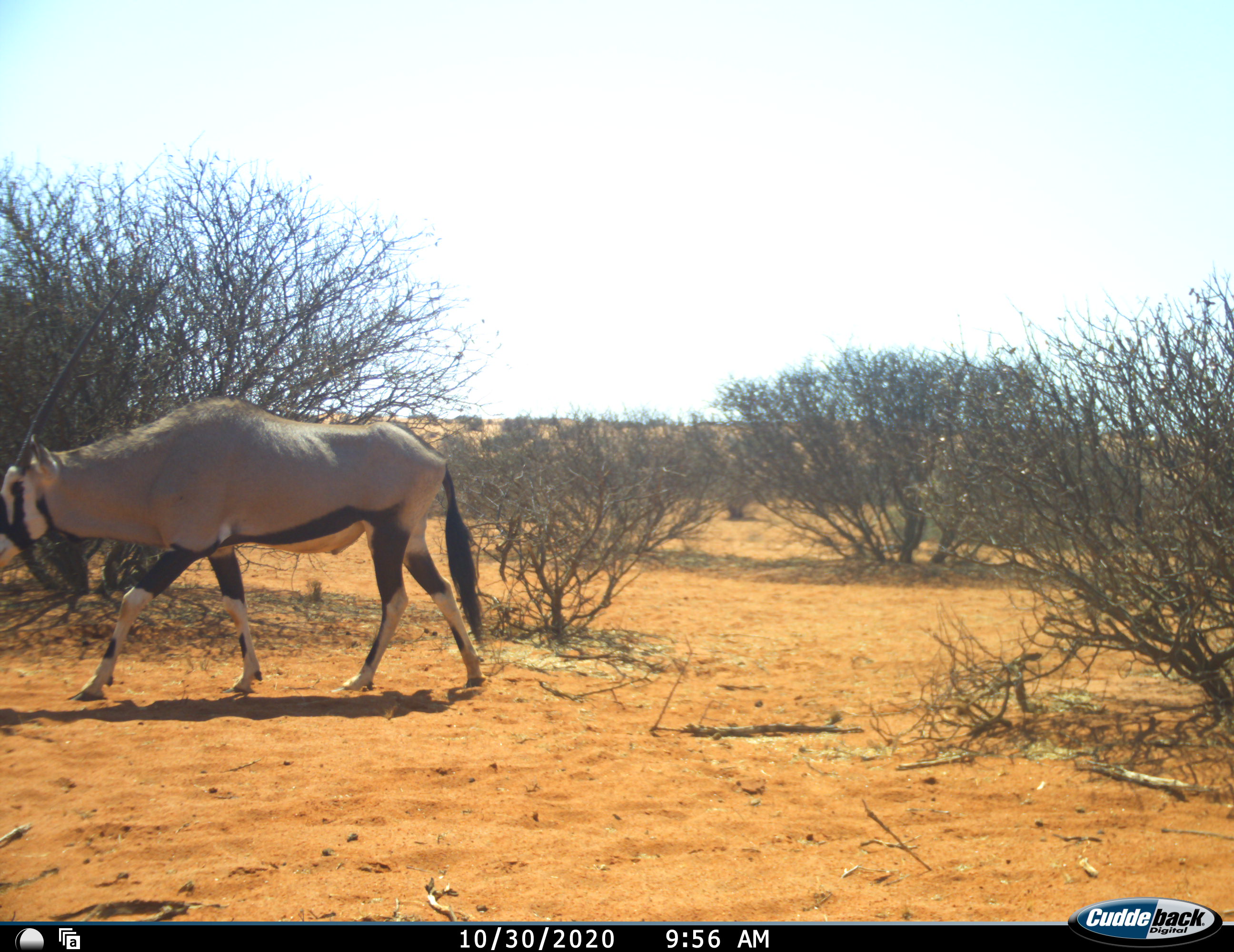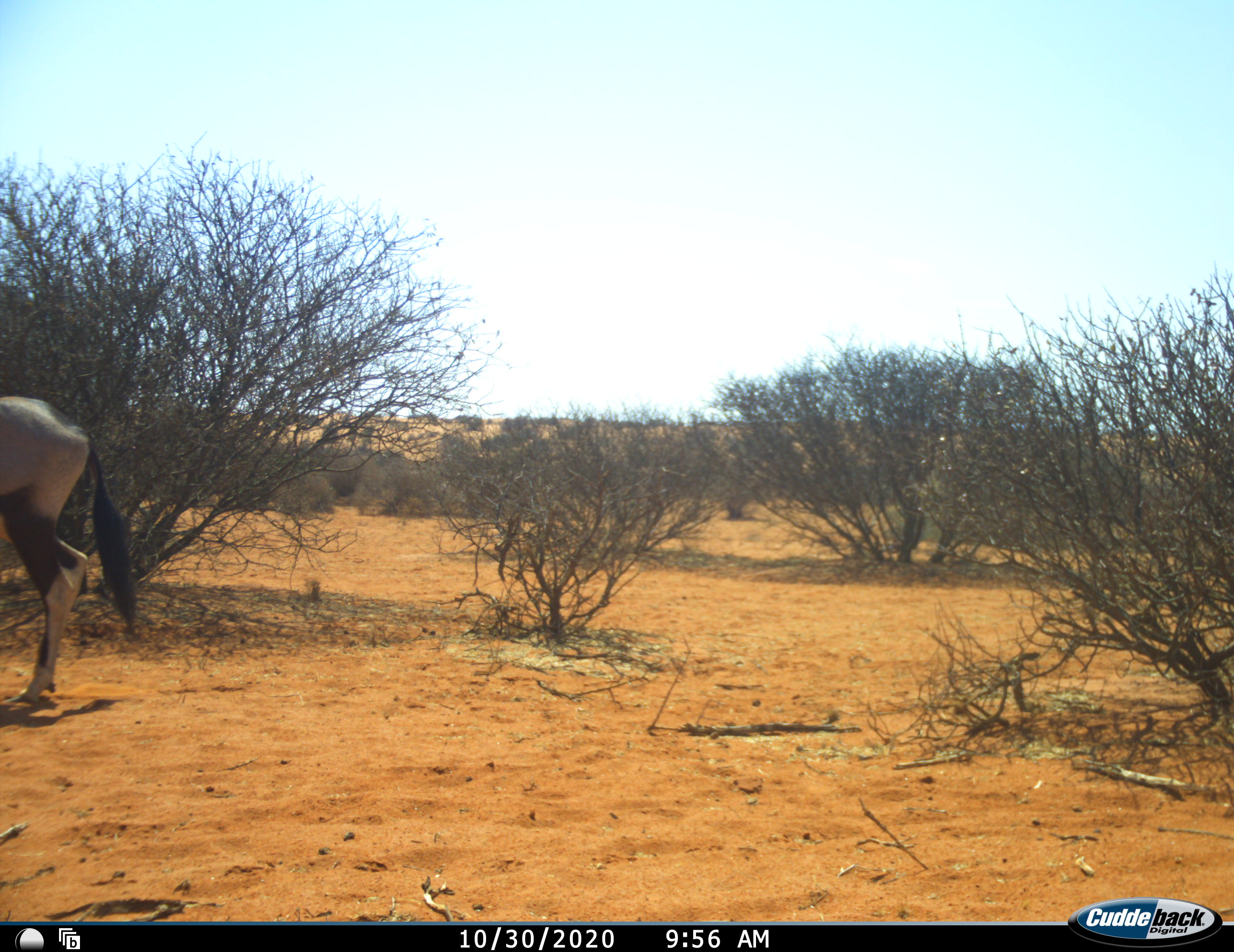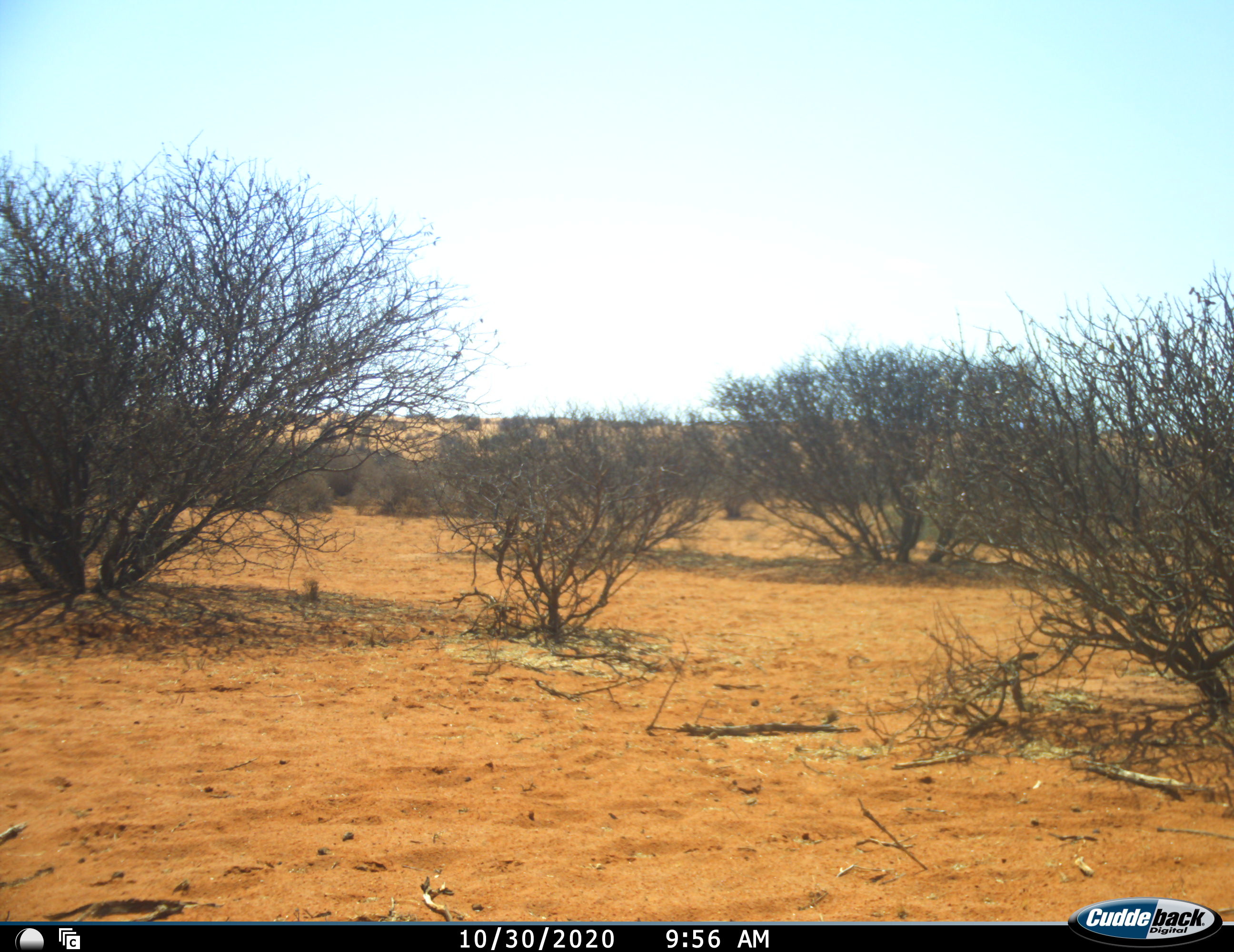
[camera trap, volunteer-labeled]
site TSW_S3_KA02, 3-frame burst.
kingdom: Animalia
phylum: Chordata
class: Mammalia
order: Artiodactyla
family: Bovidae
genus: Oryx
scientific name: Oryx gazella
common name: gemsbok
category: oryx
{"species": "oryx (gemsbok) (Oryx gazella)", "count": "1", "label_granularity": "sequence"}